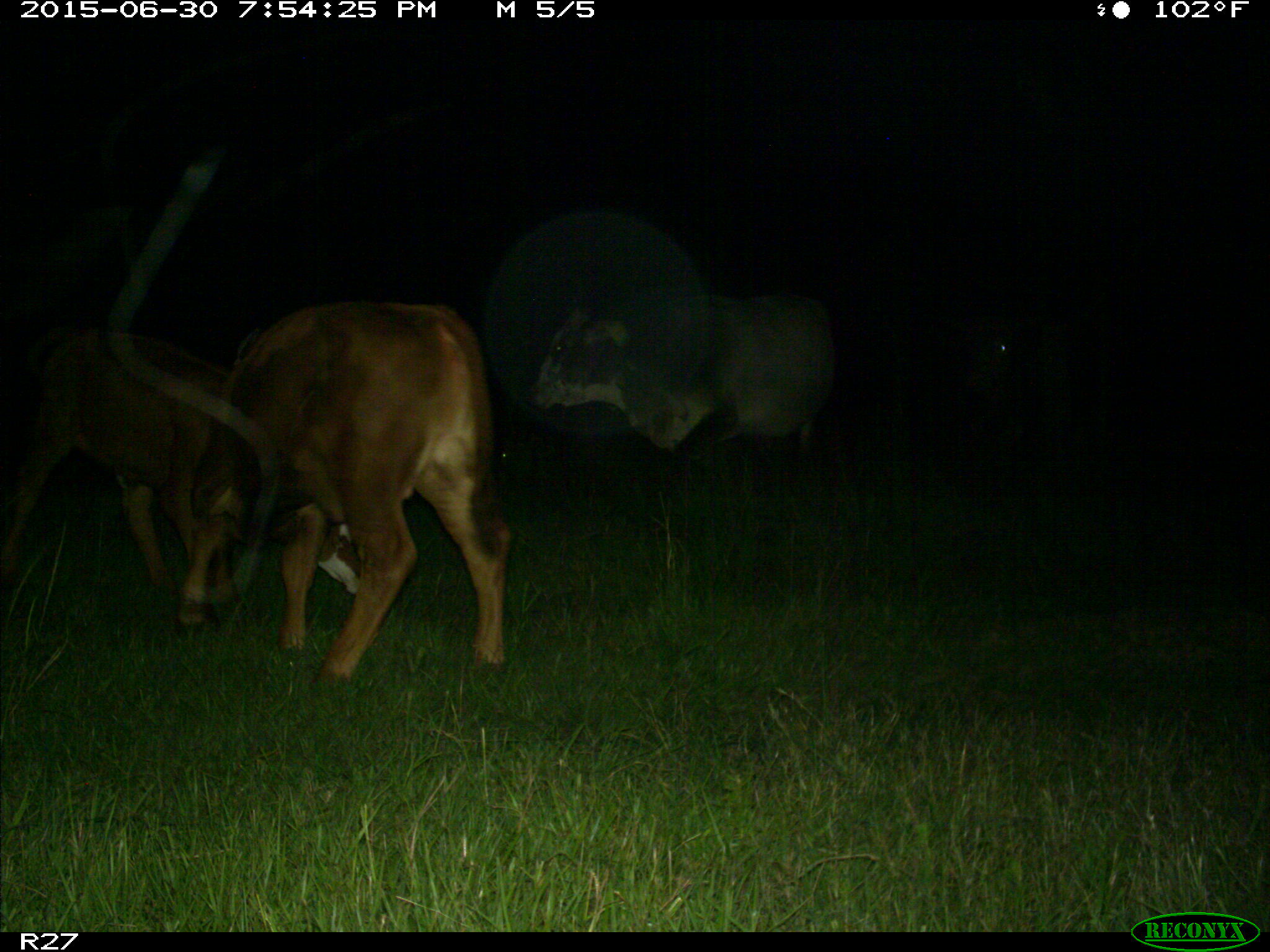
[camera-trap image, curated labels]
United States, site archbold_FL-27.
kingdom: Animalia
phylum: Chordata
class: Mammalia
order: Artiodactyla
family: Bovidae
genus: Bos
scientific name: Bos taurus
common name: domestic cow